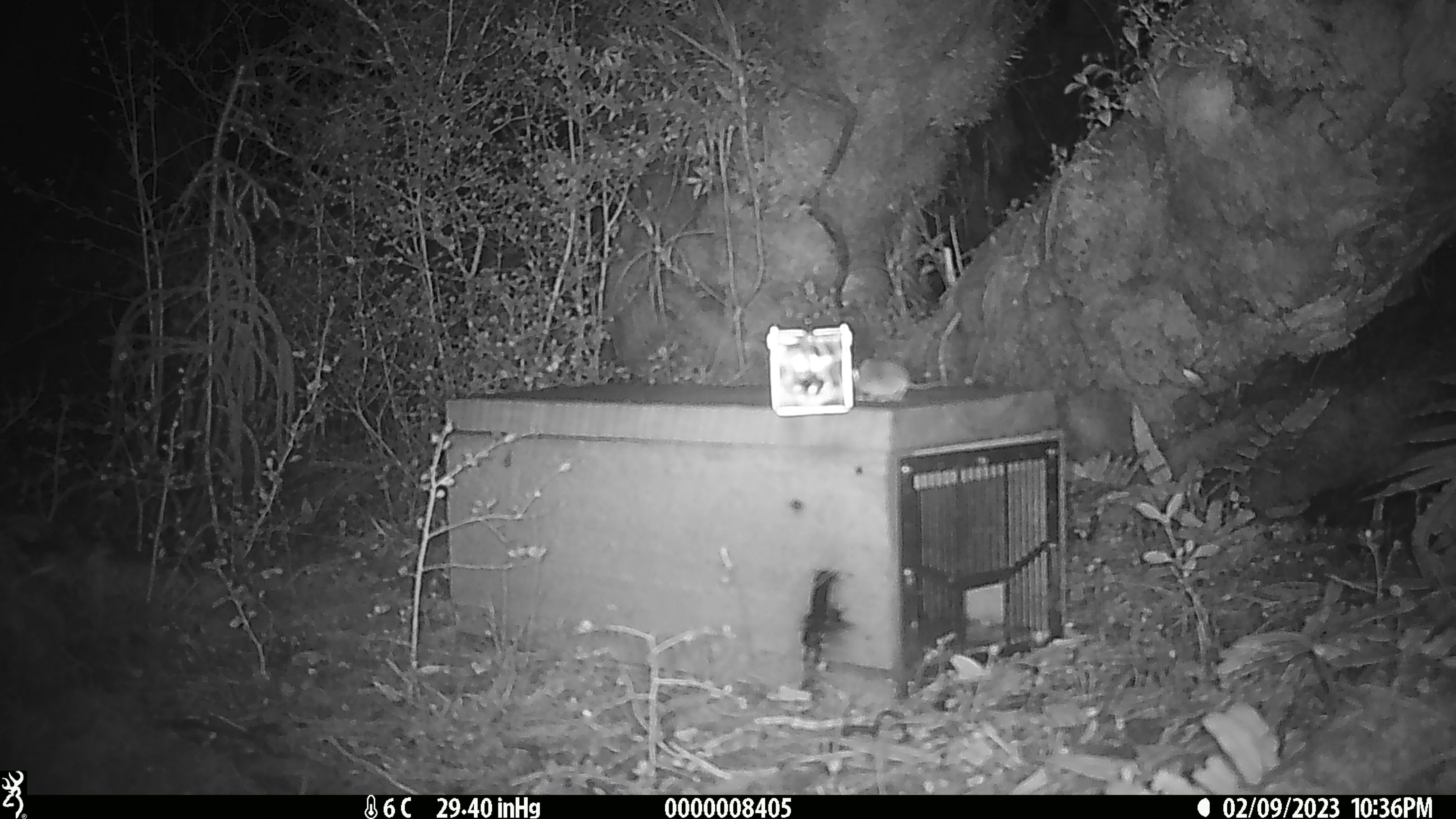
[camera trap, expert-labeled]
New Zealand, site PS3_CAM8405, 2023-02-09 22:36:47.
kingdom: Animalia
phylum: Chordata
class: Mammalia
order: Rodentia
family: Muridae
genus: Mus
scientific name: Mus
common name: mouse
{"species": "mouse (Mus)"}